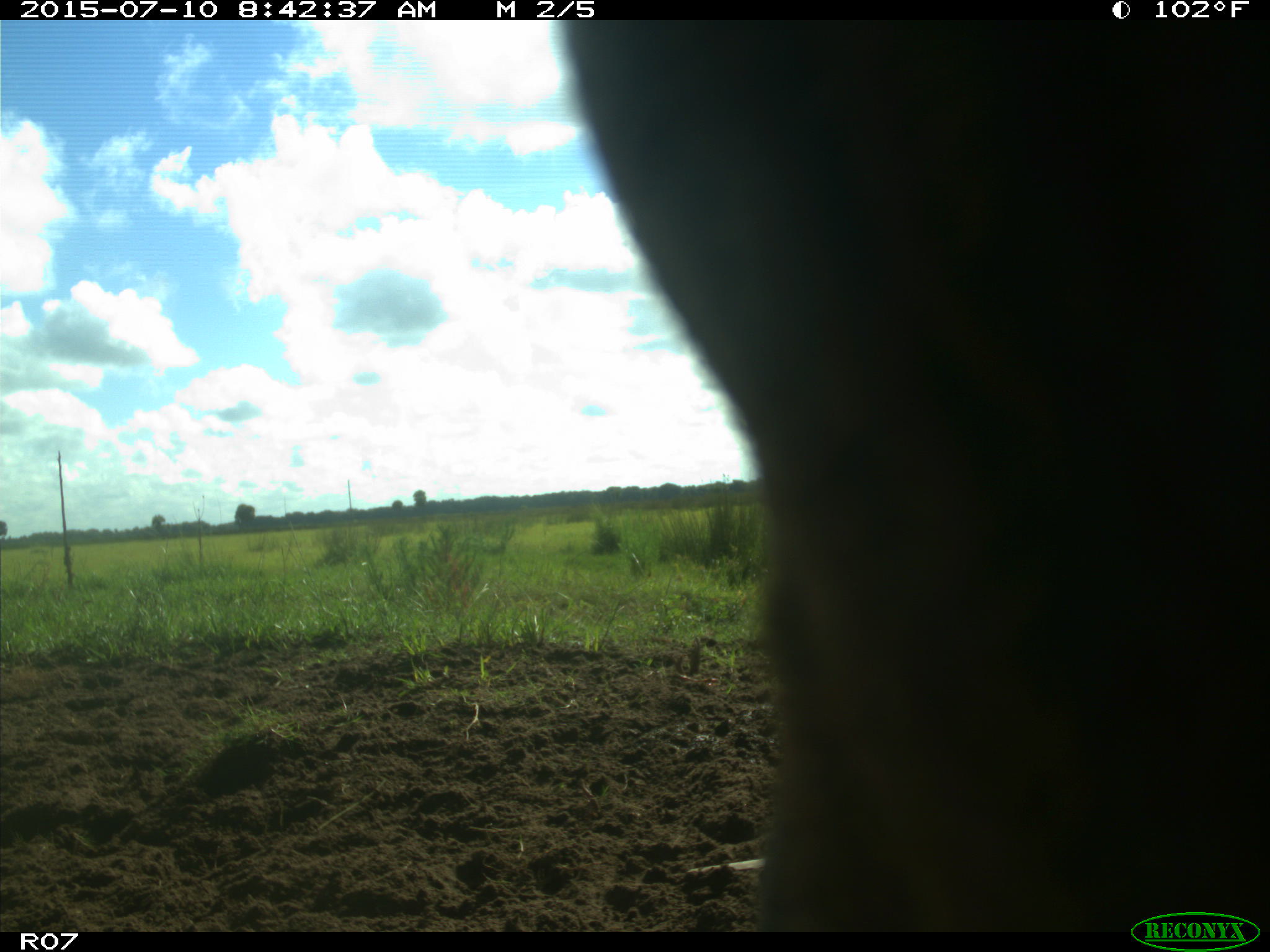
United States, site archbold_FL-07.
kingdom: Animalia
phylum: Chordata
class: Mammalia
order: Artiodactyla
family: Bovidae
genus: Bos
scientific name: Bos taurus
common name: domestic cow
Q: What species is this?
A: Bos taurus (domestic cow).